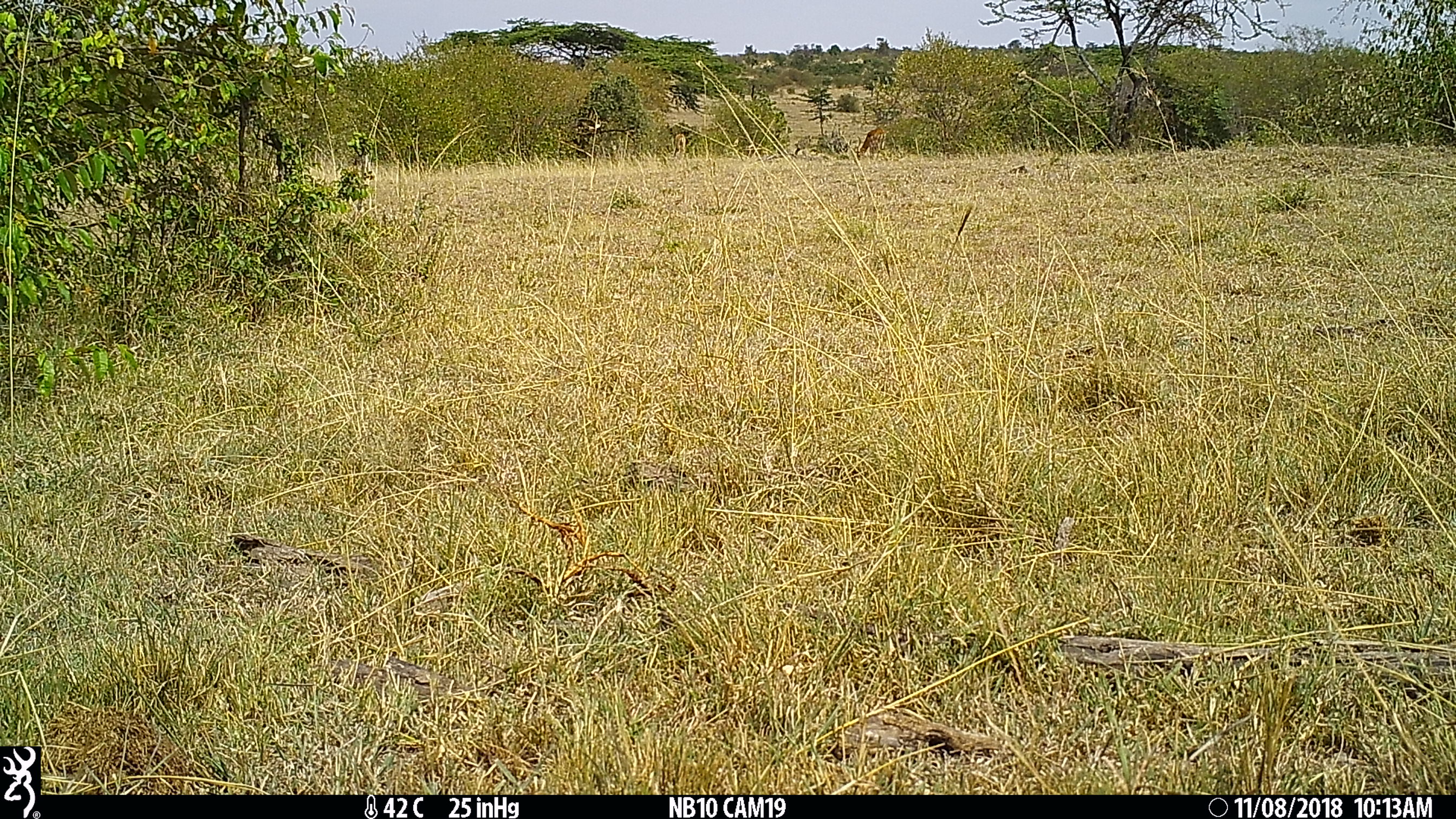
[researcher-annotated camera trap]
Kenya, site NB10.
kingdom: Animalia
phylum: Chordata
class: Mammalia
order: Artiodactyla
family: Bovidae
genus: Aepyceros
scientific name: Aepyceros melampus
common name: impala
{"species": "impala (Aepyceros melampus)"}